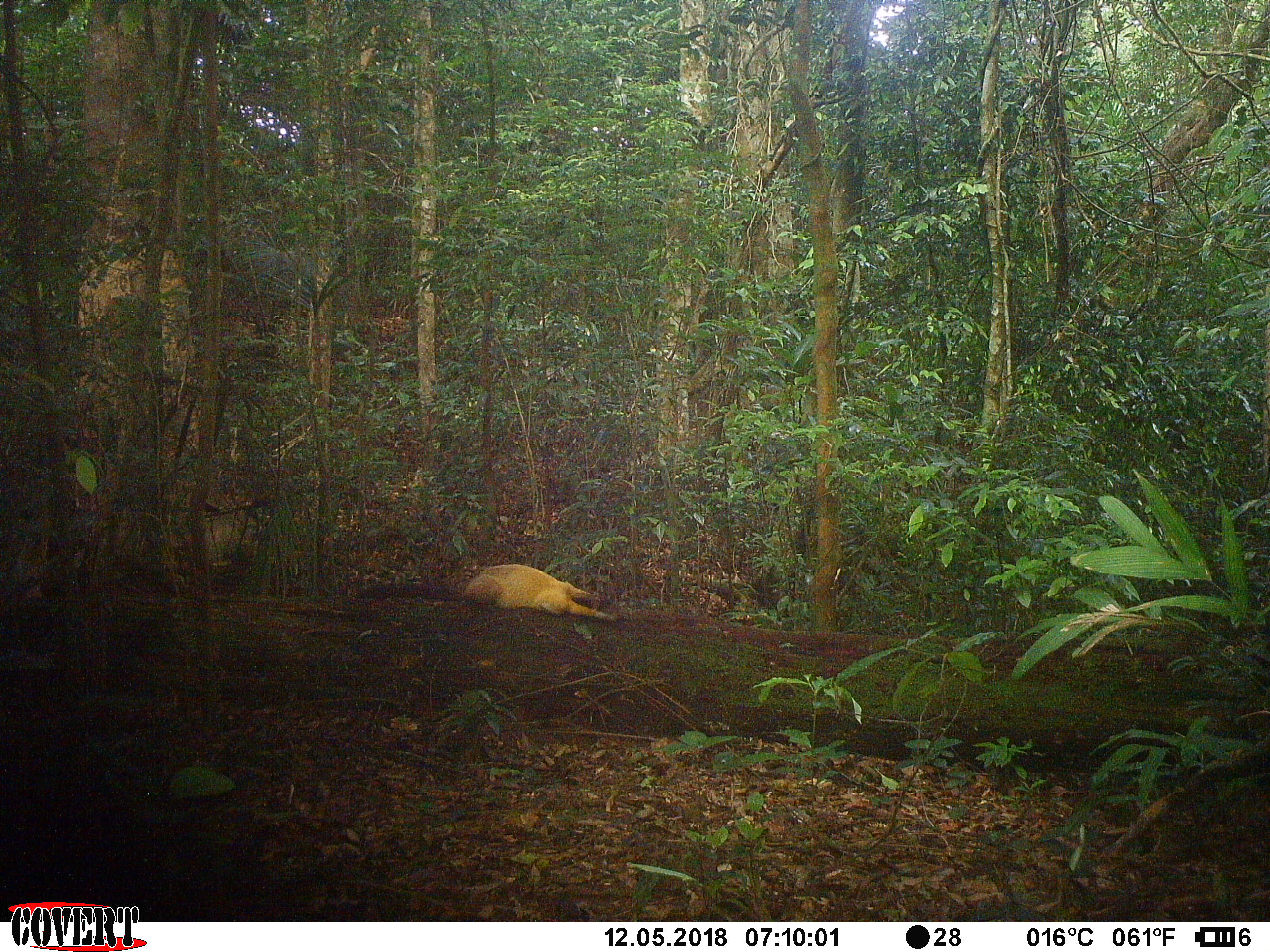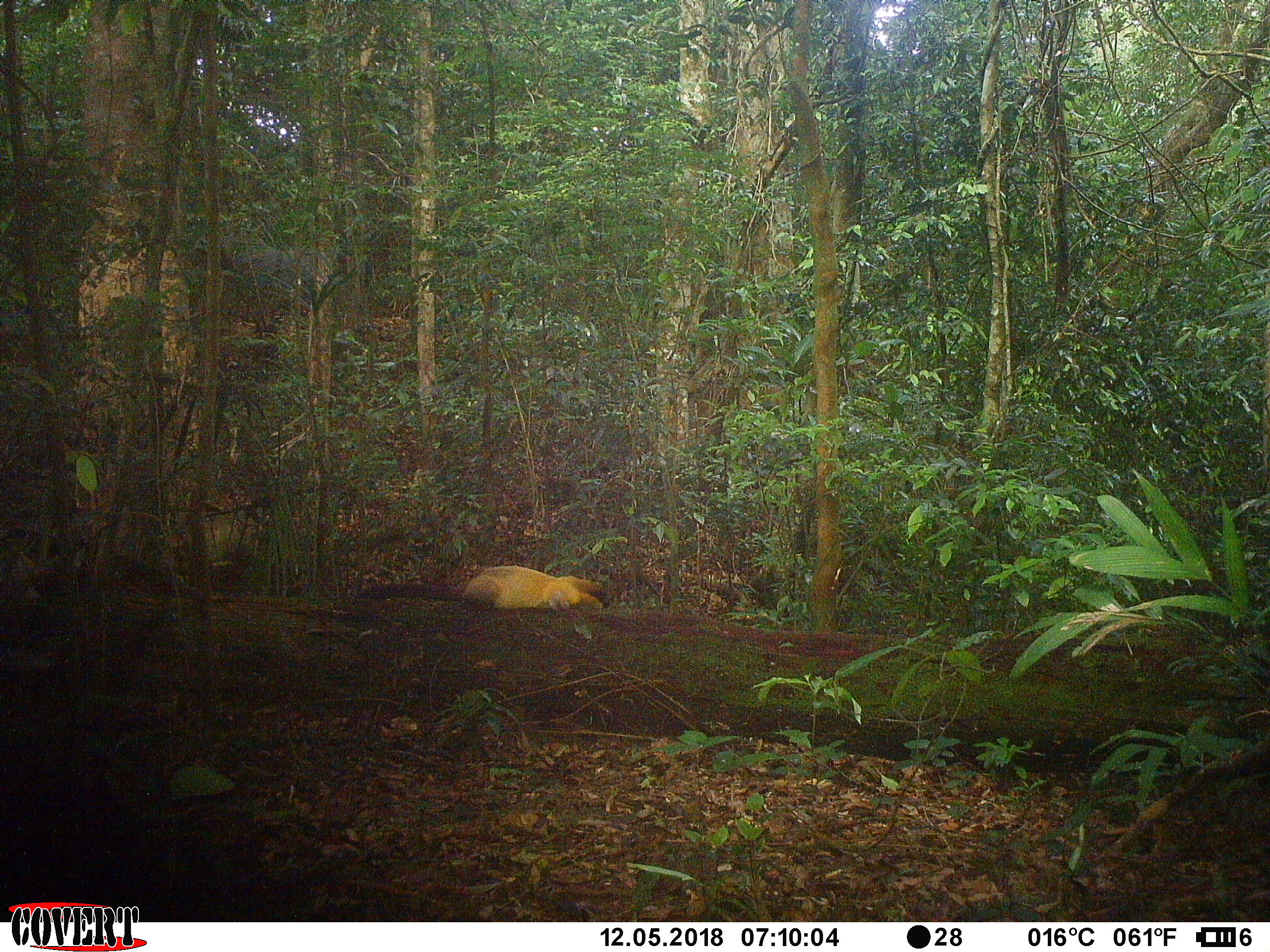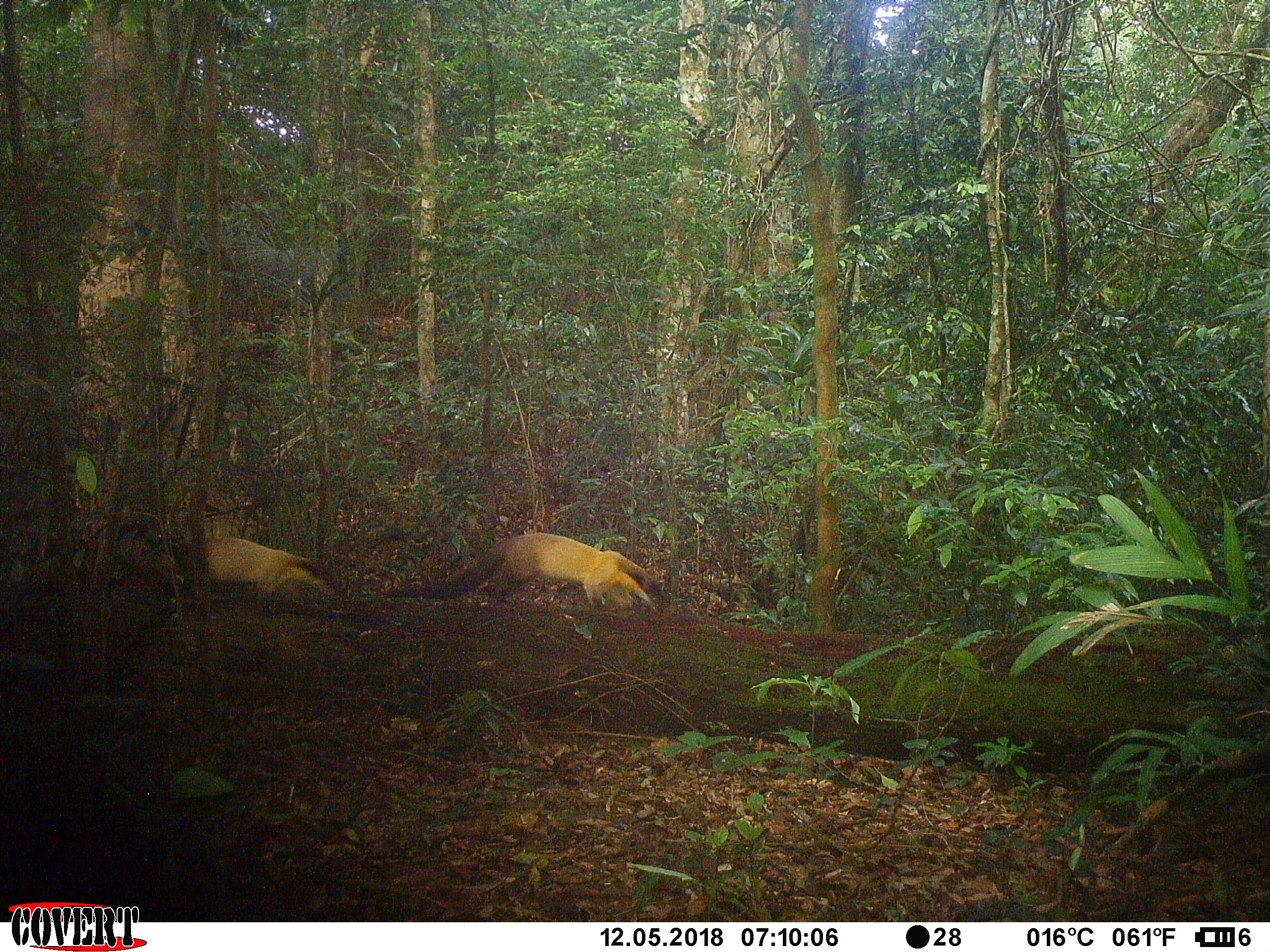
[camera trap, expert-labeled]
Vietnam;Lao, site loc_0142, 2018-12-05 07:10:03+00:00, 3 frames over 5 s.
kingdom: Animalia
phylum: Chordata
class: Mammalia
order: Carnivora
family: Mustelidae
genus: Martes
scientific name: Martes flavigula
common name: yellow-throated marten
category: yellow throated marten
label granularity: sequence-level